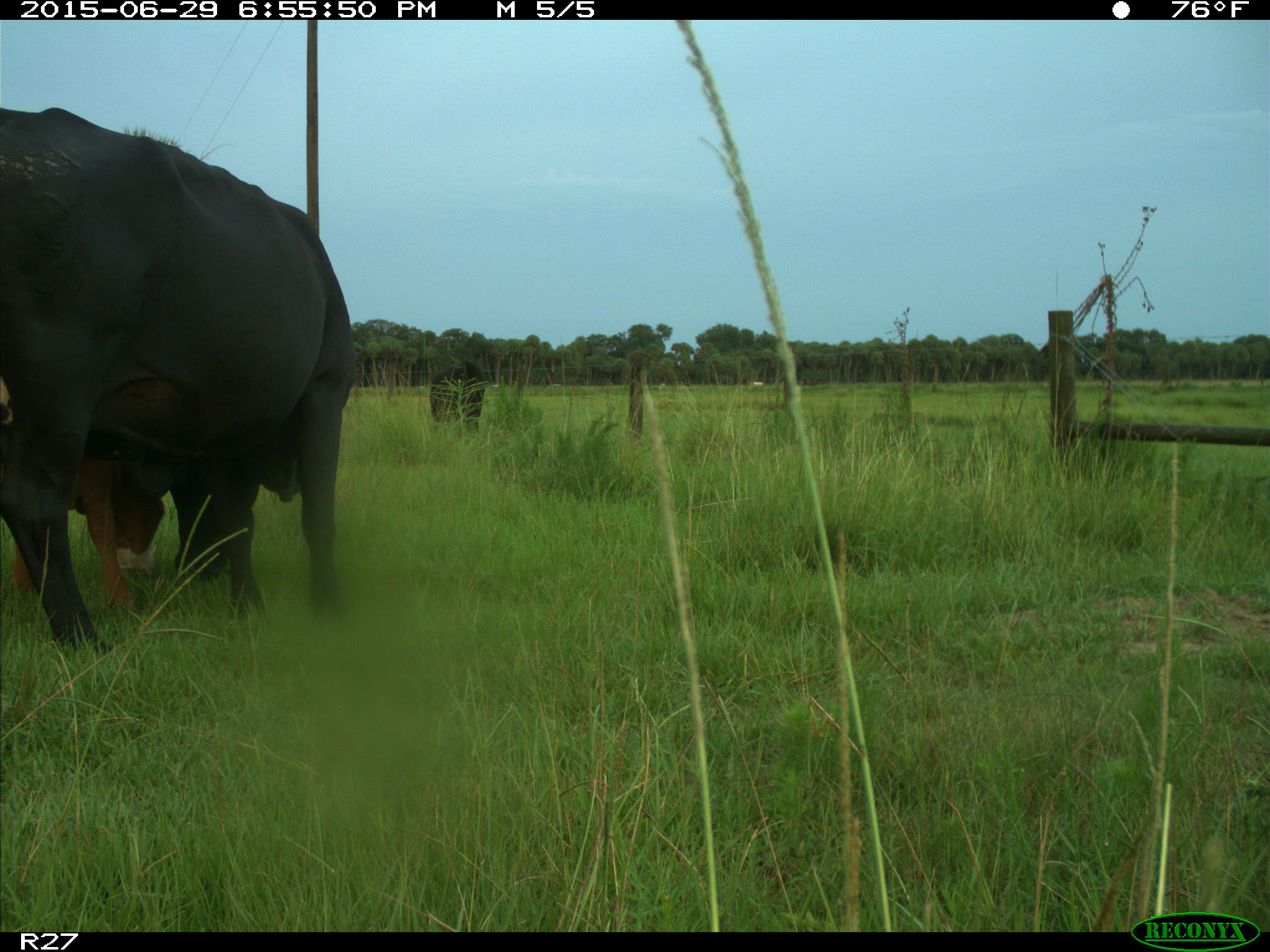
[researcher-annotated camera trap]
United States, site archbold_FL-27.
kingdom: Animalia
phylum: Chordata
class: Mammalia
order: Artiodactyla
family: Bovidae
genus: Bos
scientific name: Bos taurus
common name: domestic cow